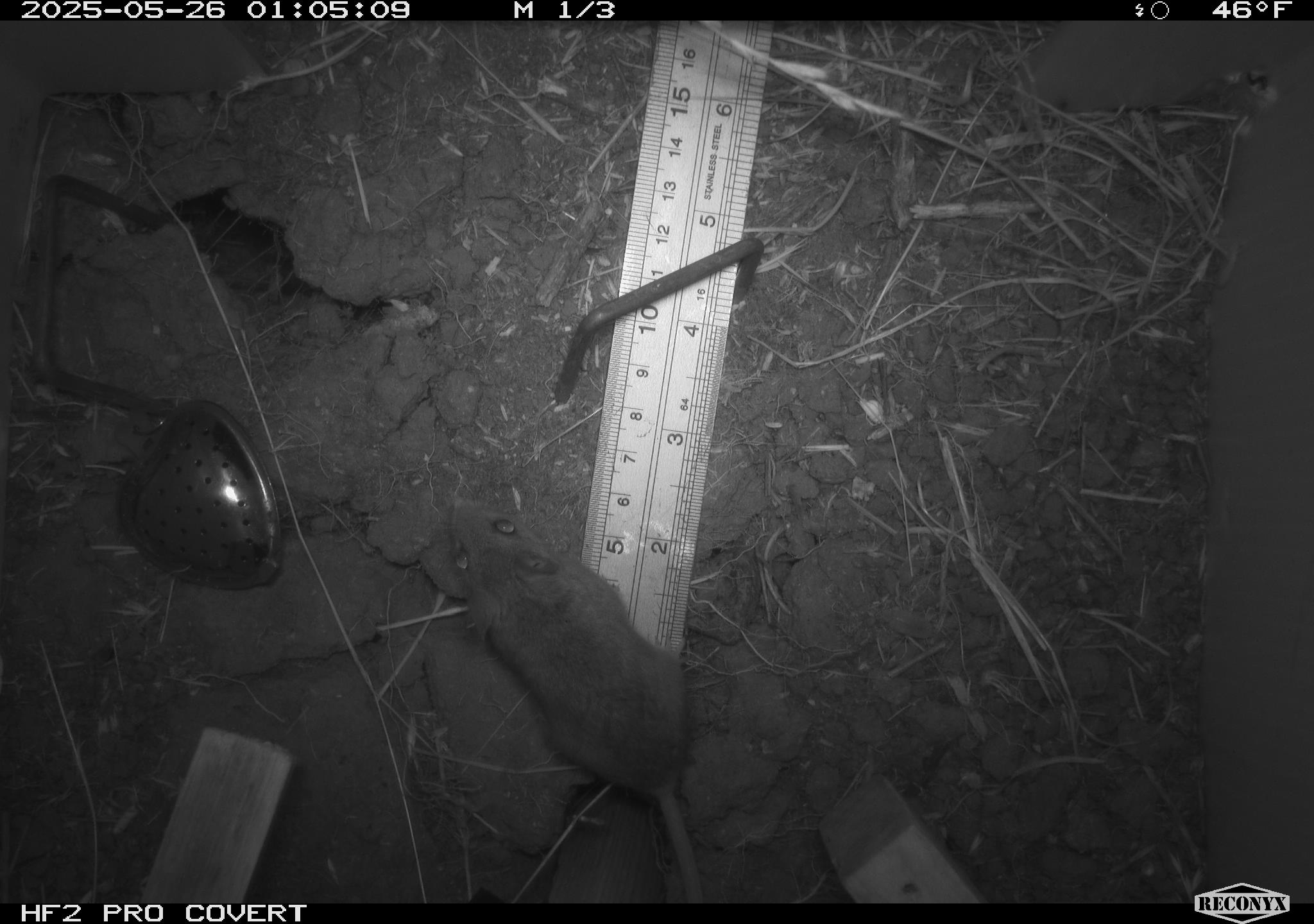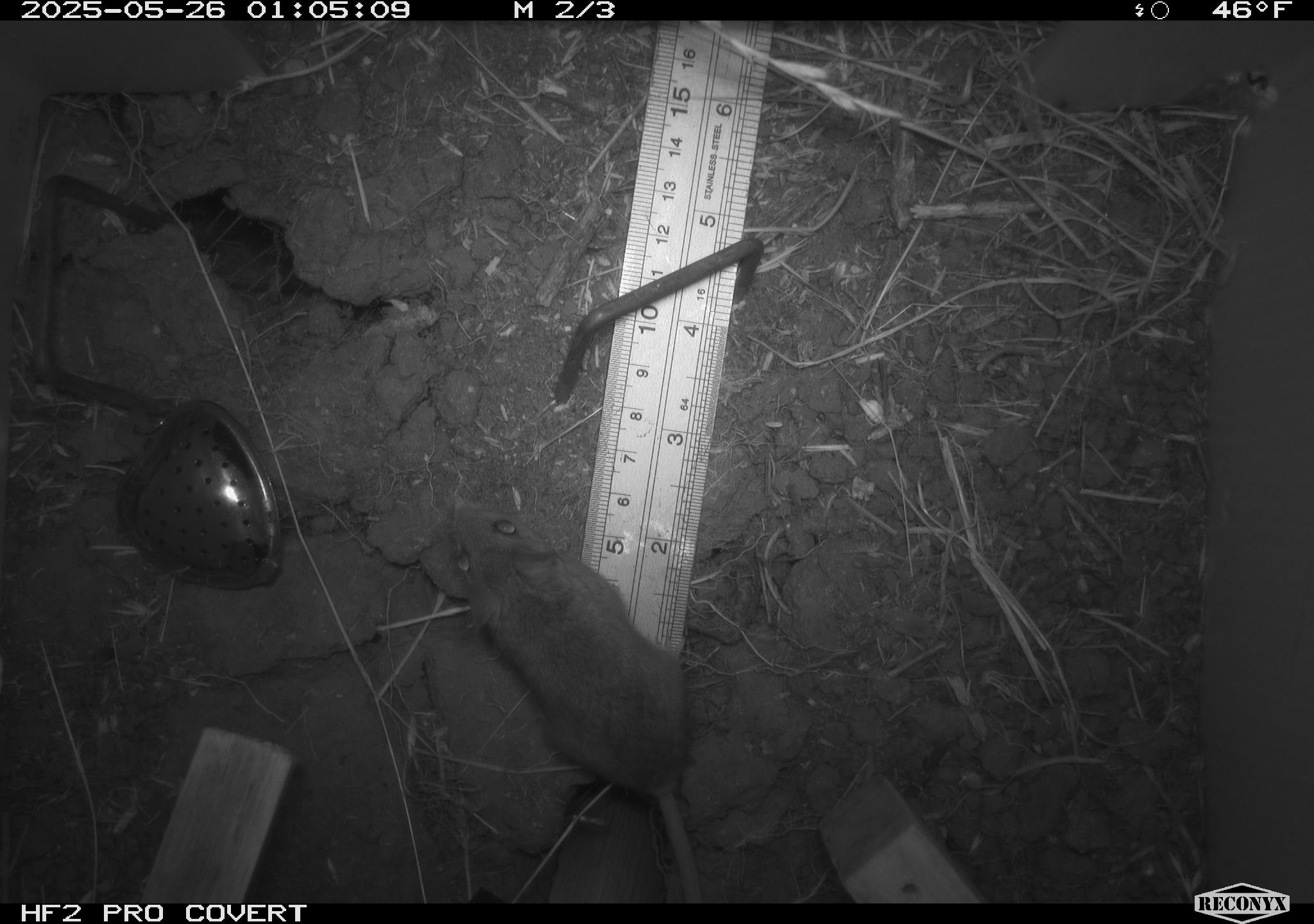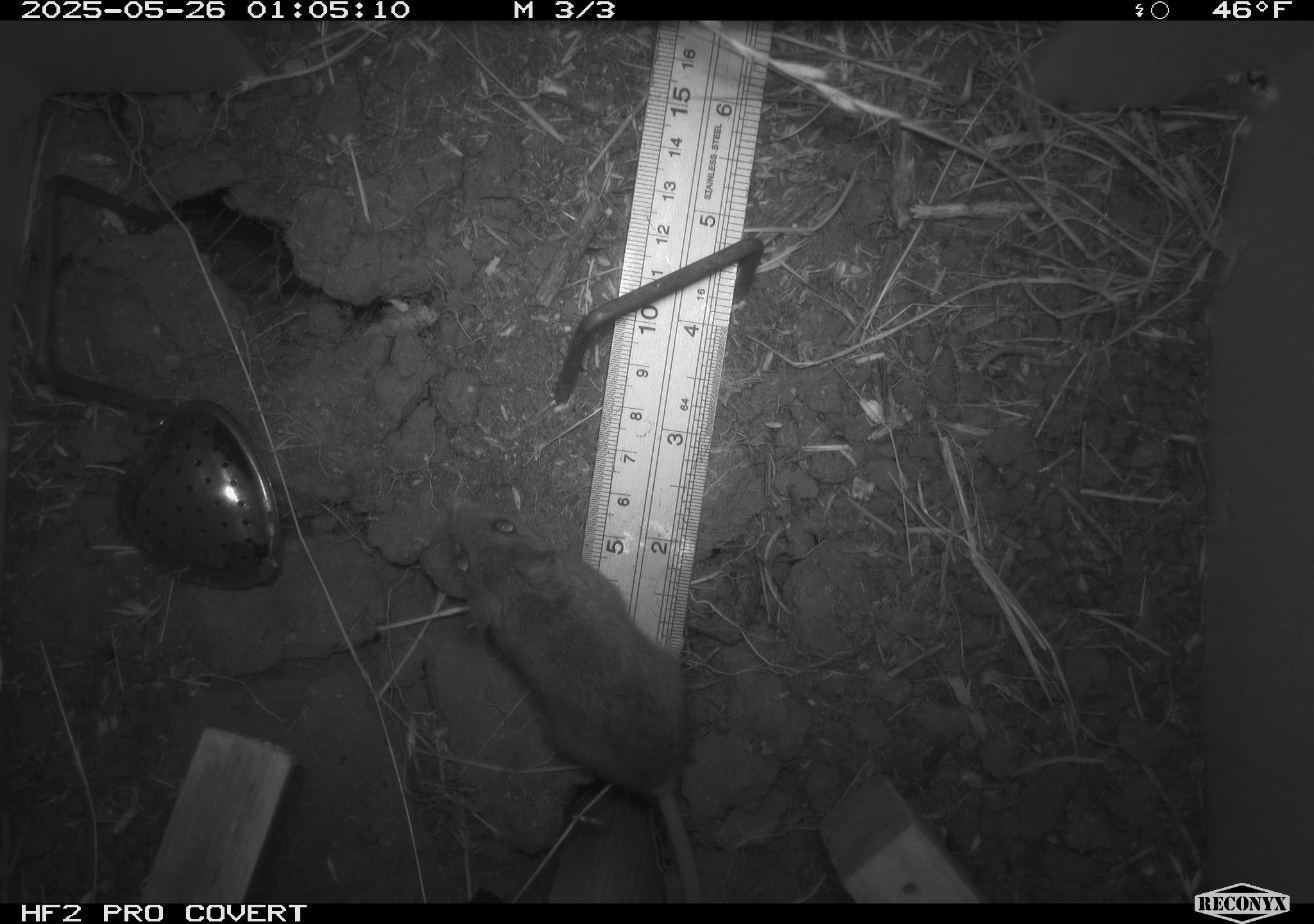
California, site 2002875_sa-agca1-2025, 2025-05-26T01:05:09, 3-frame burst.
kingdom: Animalia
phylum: Chordata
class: Mammalia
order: Rodentia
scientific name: Rodentia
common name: mouse species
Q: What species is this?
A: Mouse species (Rodentia).